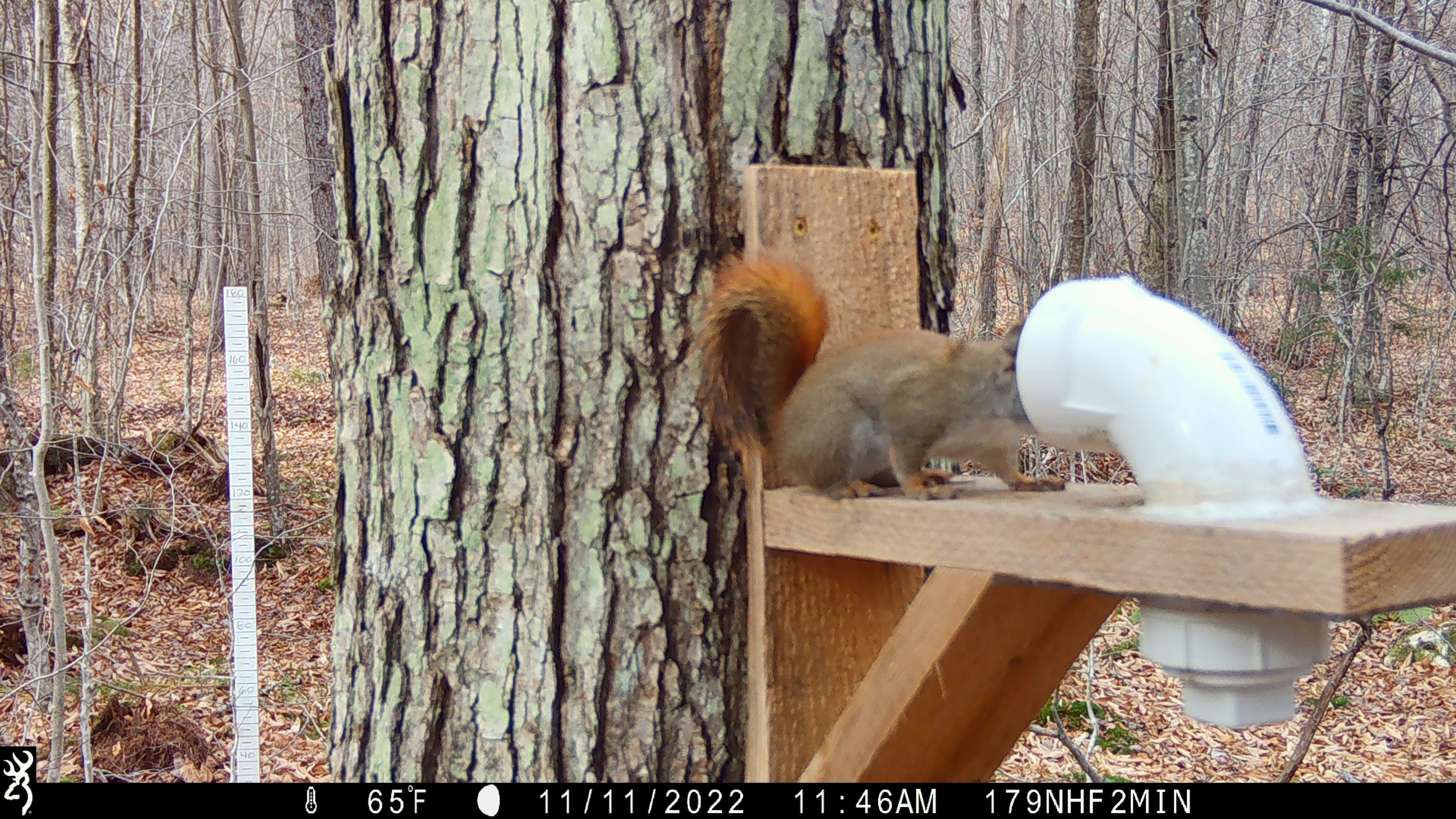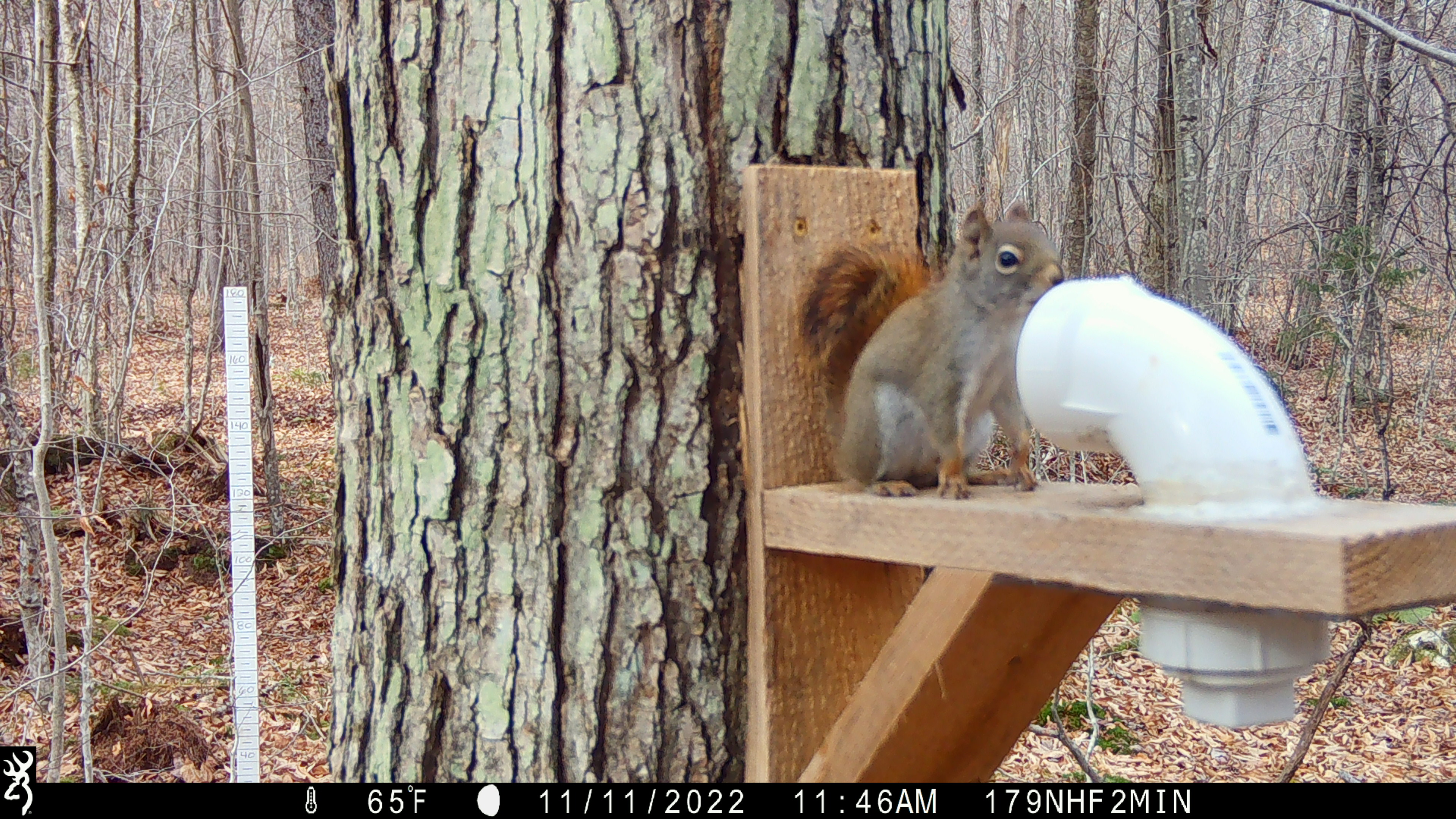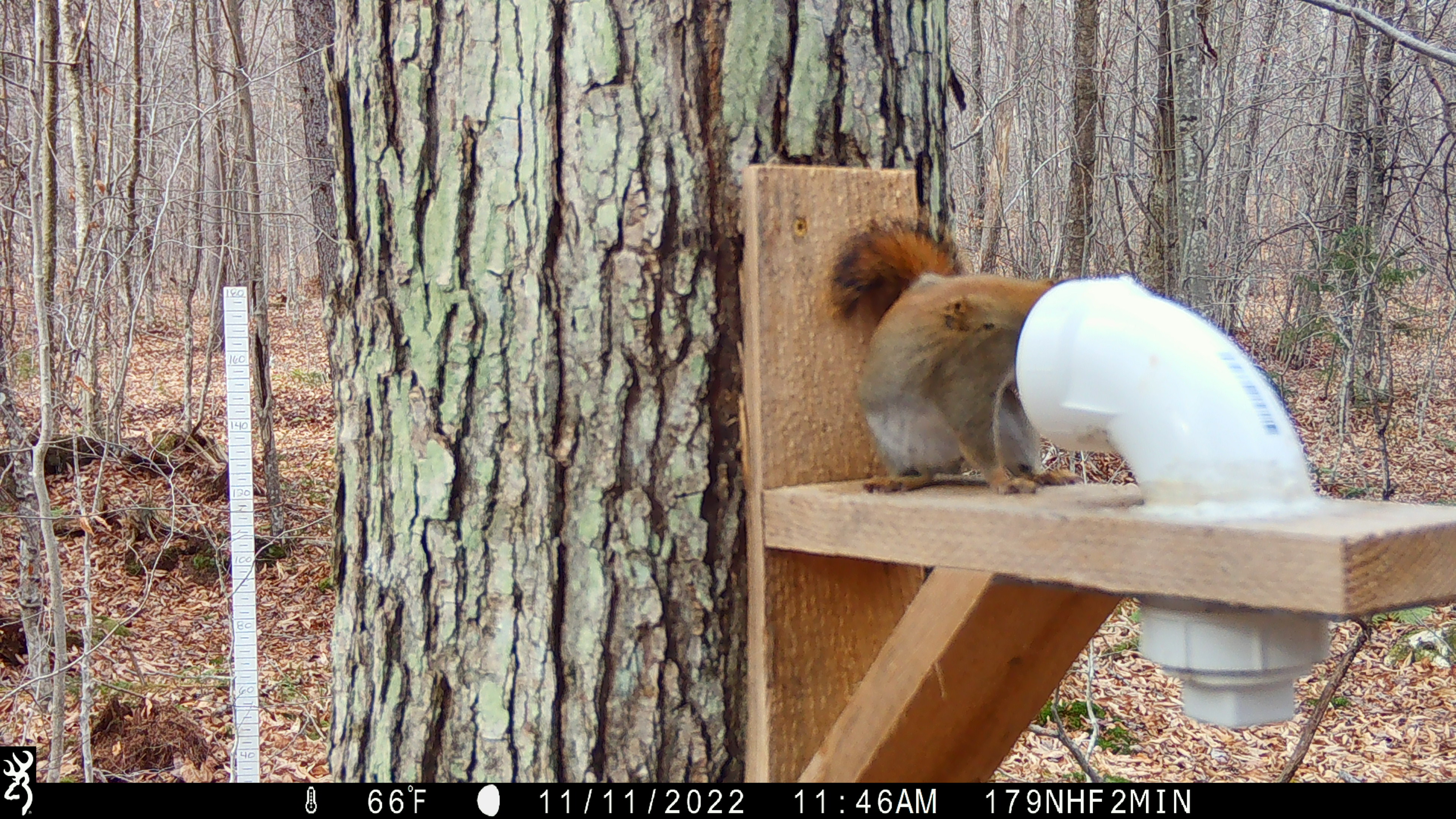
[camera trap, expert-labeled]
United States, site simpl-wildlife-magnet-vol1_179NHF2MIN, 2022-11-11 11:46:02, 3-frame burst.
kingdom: Animalia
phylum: Chordata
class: Mammalia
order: Rodentia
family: Sciuridae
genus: Tamiasciurus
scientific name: Tamiasciurus hudsonicus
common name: red squirrel